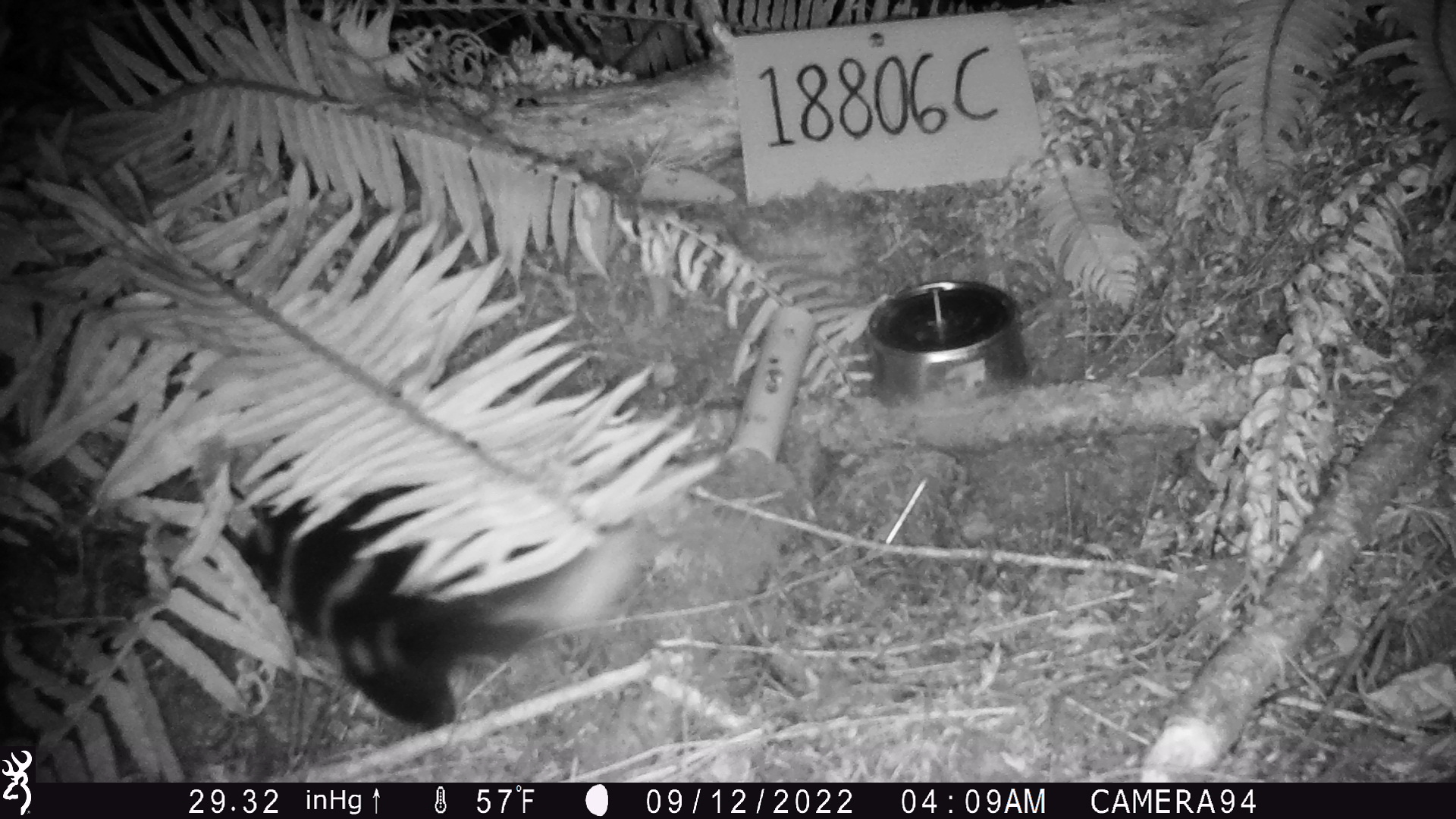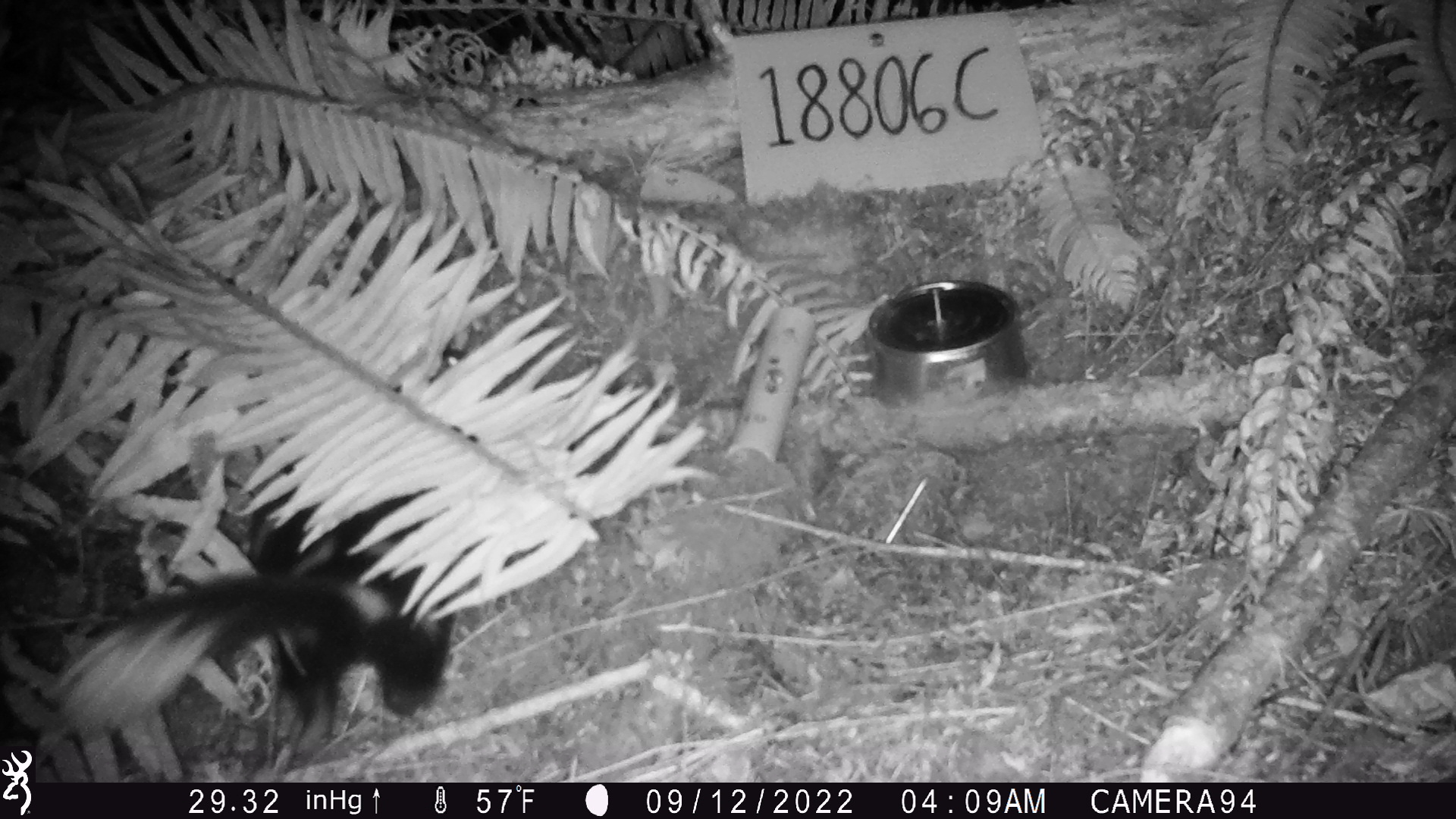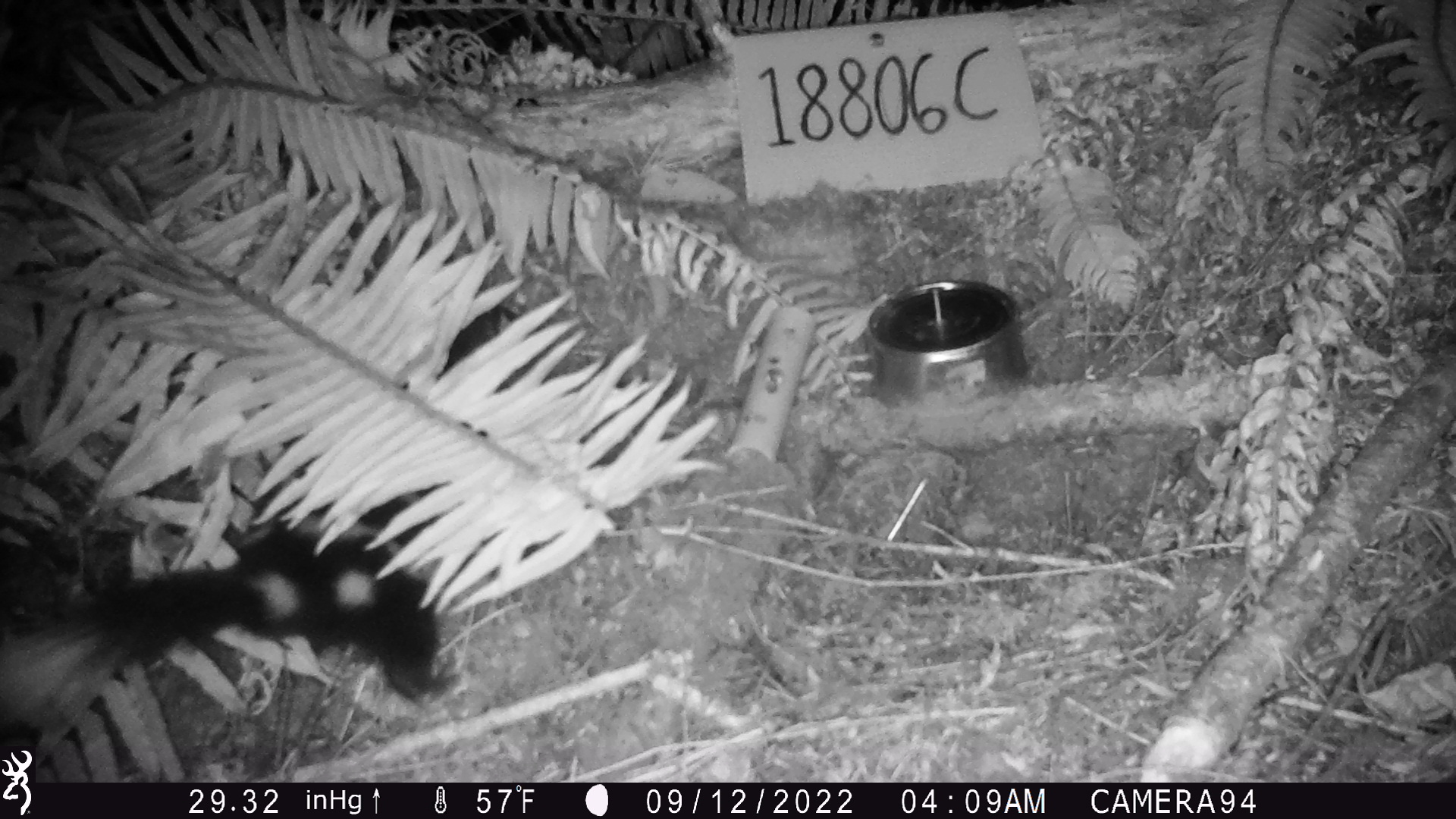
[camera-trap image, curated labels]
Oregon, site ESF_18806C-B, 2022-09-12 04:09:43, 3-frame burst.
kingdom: Animalia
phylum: Chordata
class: Mammalia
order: Carnivora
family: Mephitidae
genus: Spilogale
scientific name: Spilogale gracilis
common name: western spotted skunk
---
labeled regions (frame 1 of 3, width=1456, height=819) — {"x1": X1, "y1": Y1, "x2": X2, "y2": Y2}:
western spotted skunk: {"x1": 230, "y1": 483, "x2": 652, "y2": 738}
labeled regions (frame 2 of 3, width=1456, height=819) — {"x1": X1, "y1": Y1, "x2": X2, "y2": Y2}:
western spotted skunk: {"x1": 52, "y1": 484, "x2": 461, "y2": 743}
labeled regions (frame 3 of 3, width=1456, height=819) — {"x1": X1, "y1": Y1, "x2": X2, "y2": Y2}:
western spotted skunk: {"x1": 10, "y1": 484, "x2": 456, "y2": 724}